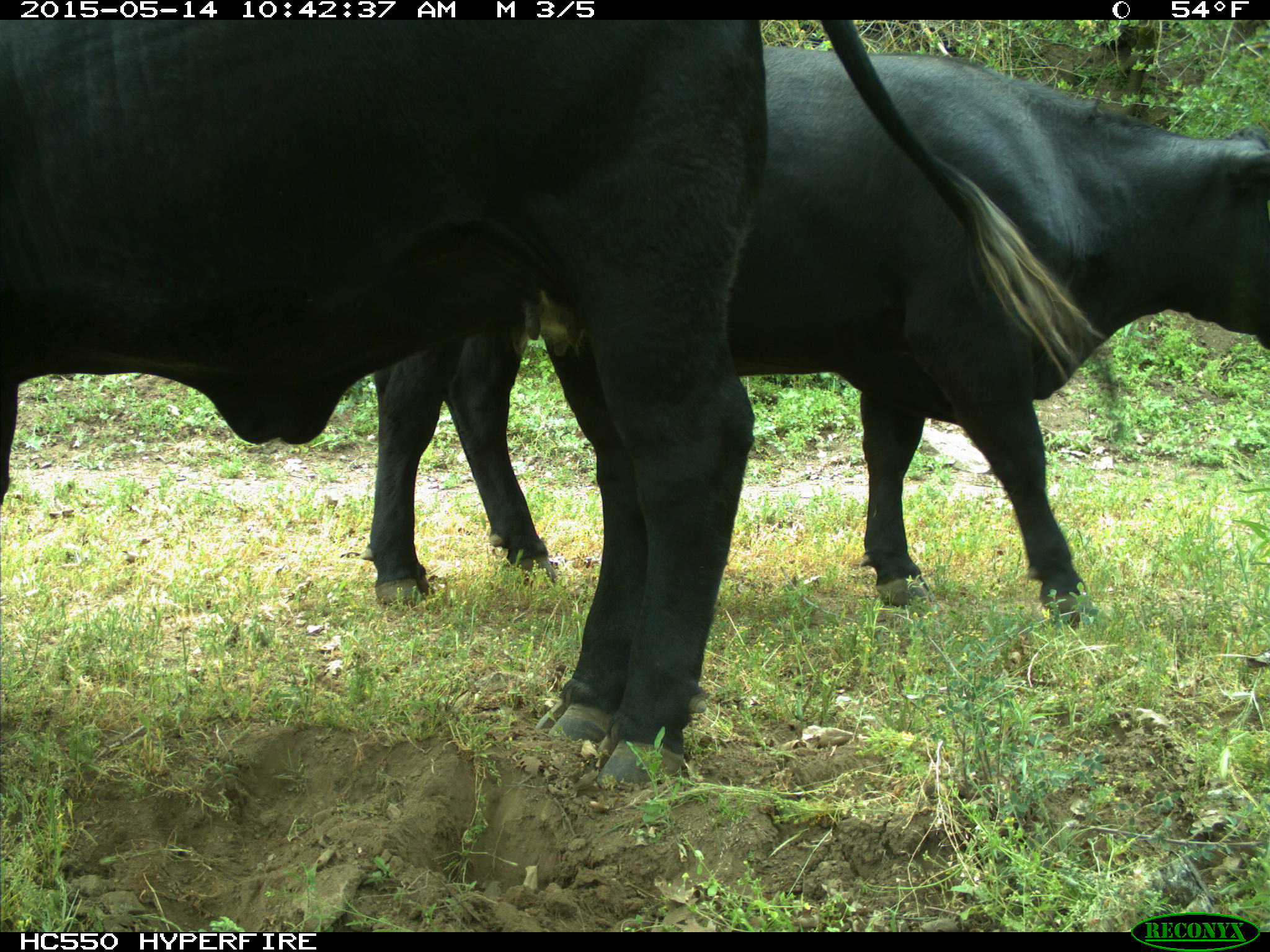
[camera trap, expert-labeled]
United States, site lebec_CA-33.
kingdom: Animalia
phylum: Chordata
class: Mammalia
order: Artiodactyla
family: Bovidae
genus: Bos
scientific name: Bos taurus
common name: domestic cow